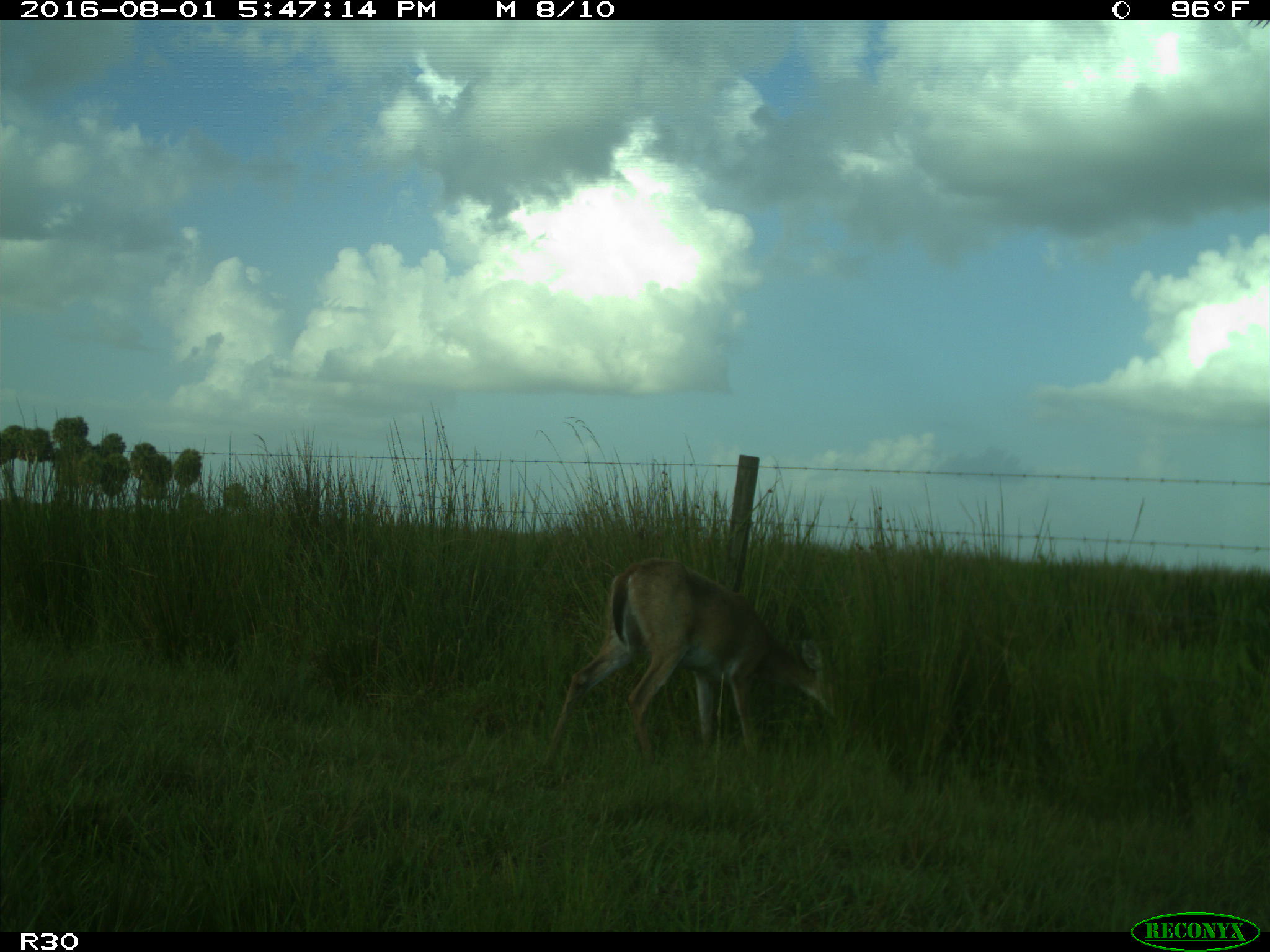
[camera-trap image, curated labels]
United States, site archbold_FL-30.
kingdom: Animalia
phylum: Chordata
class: Mammalia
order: Artiodactyla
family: Cervidae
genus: Odocoileus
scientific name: Odocoileus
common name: deer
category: unidentified deer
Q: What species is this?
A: Unidentified deer (deer) (Odocoileus).